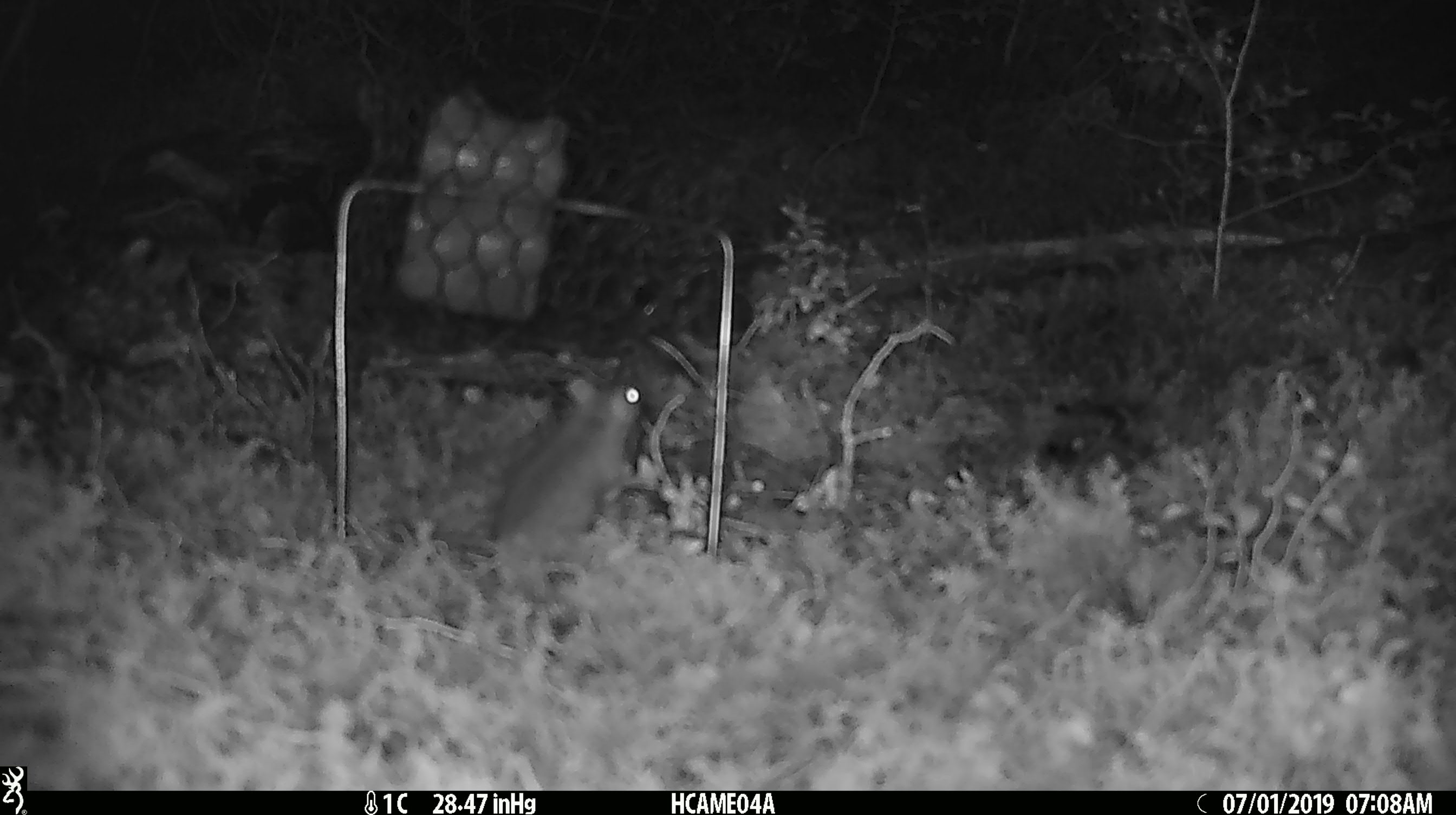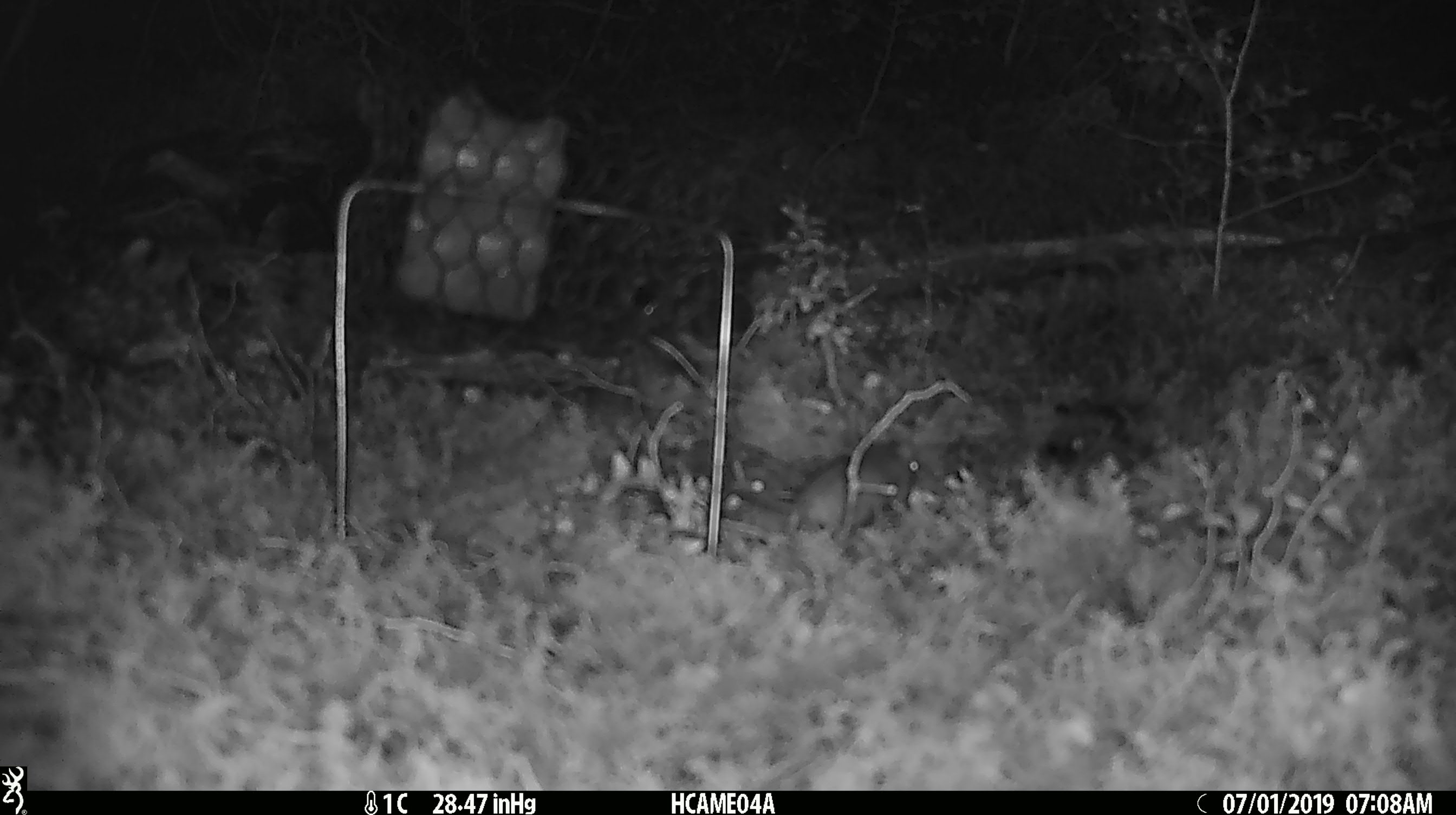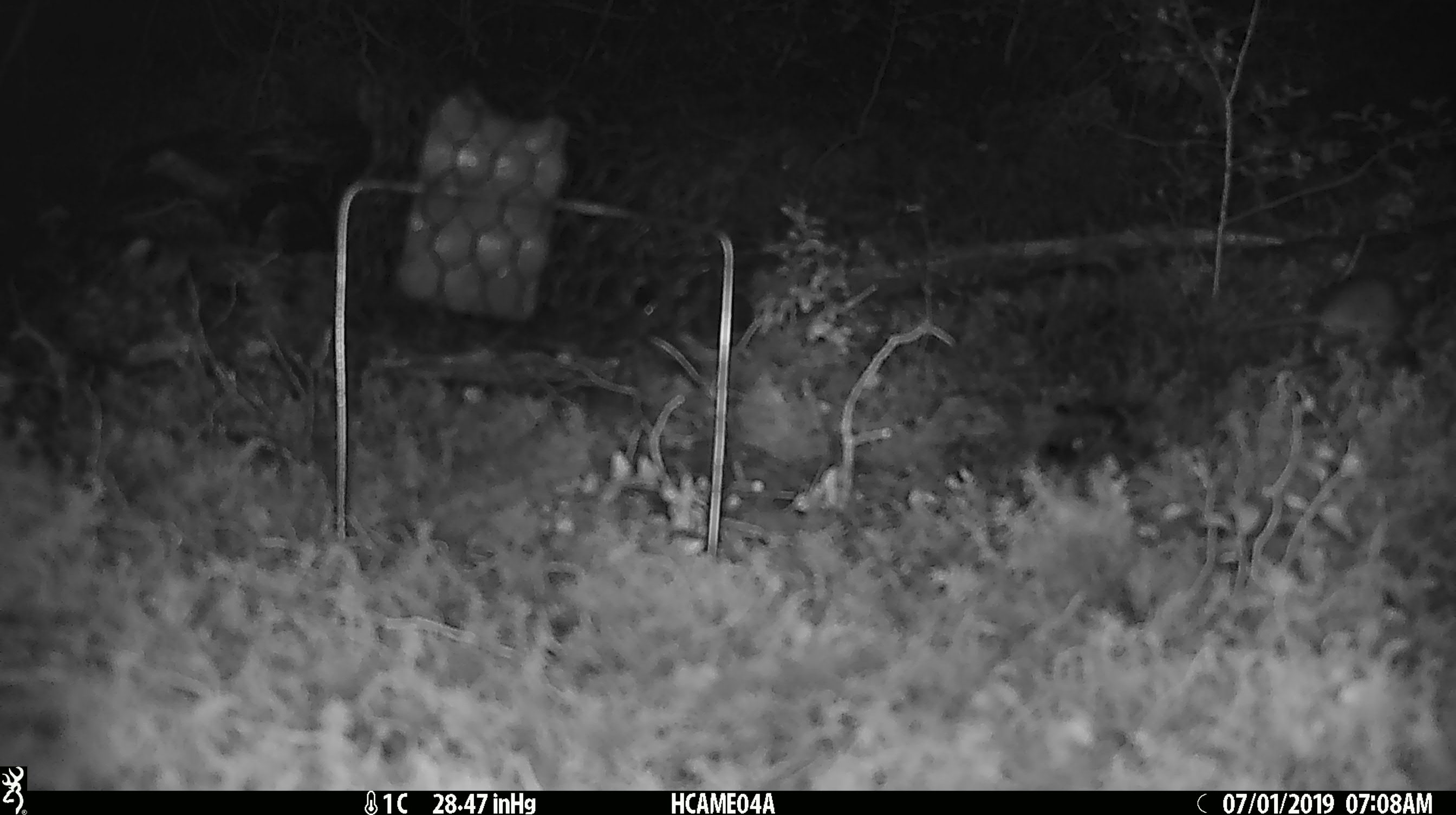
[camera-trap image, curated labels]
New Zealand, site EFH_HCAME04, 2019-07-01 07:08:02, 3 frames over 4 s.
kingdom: Animalia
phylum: Chordata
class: Mammalia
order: Rodentia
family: Muridae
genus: Mus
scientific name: Mus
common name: mouse